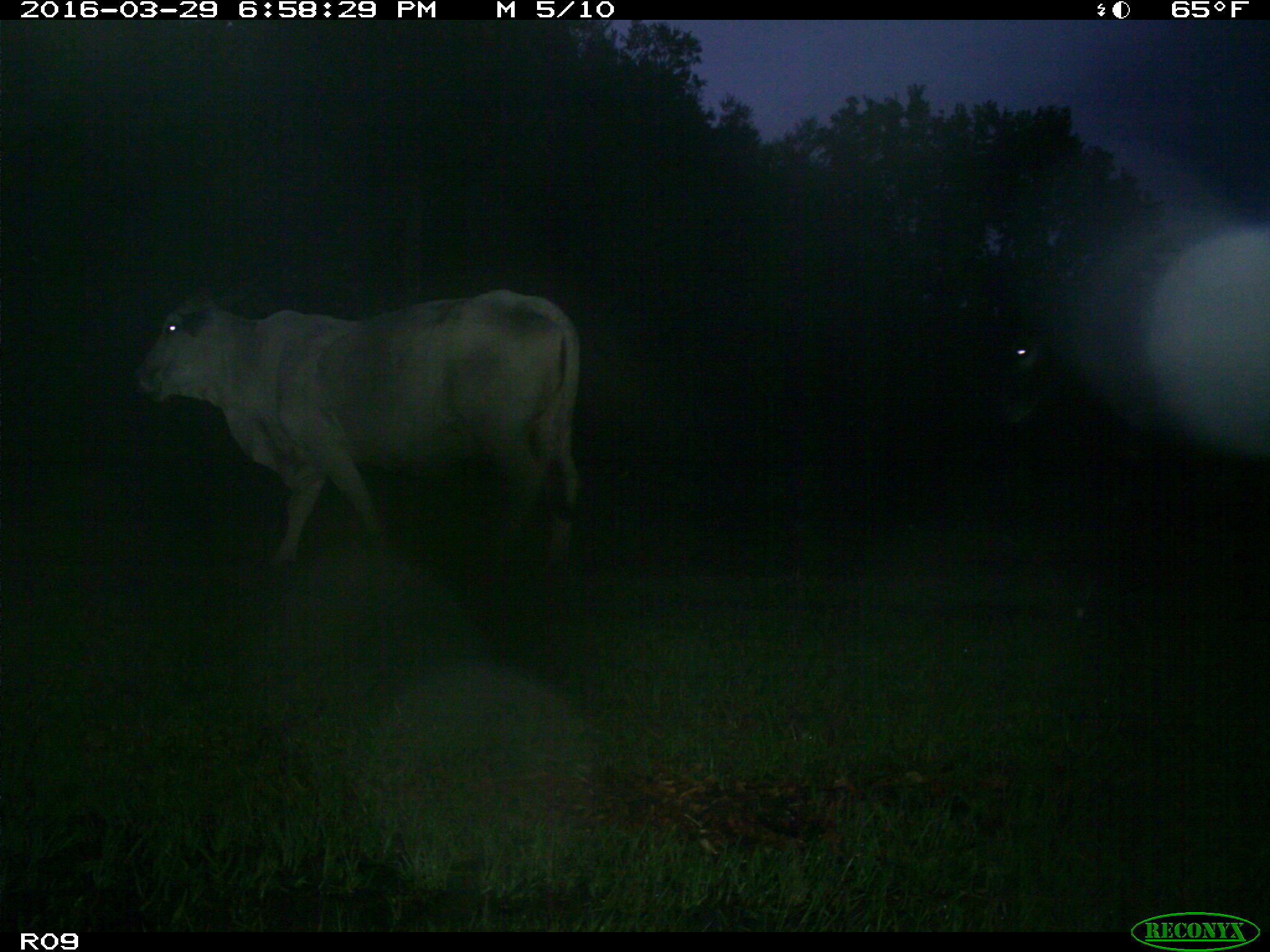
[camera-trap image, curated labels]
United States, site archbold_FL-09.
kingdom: Animalia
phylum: Chordata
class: Mammalia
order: Artiodactyla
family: Bovidae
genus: Bos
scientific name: Bos taurus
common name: domestic cow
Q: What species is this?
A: Bos taurus (domestic cow).